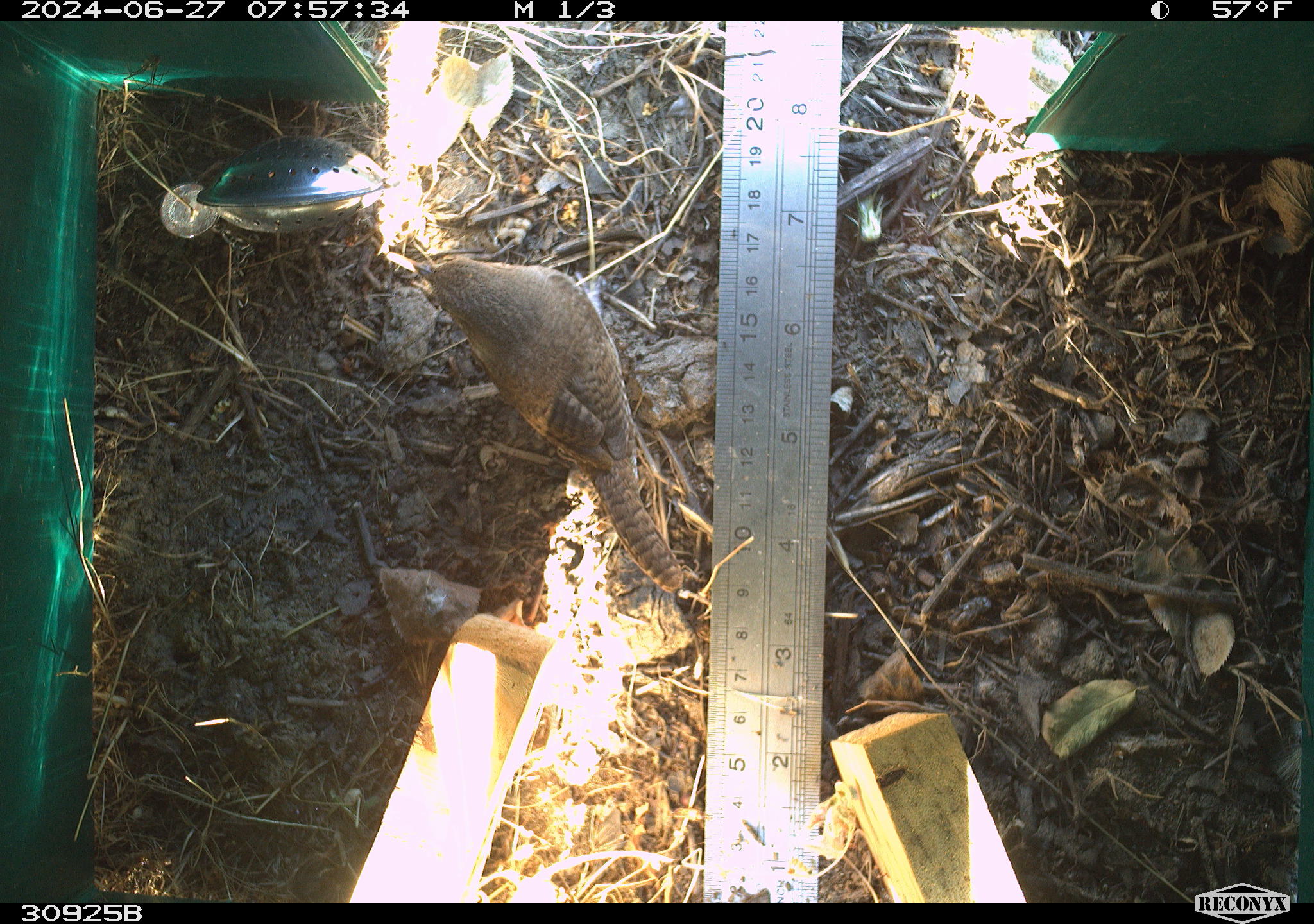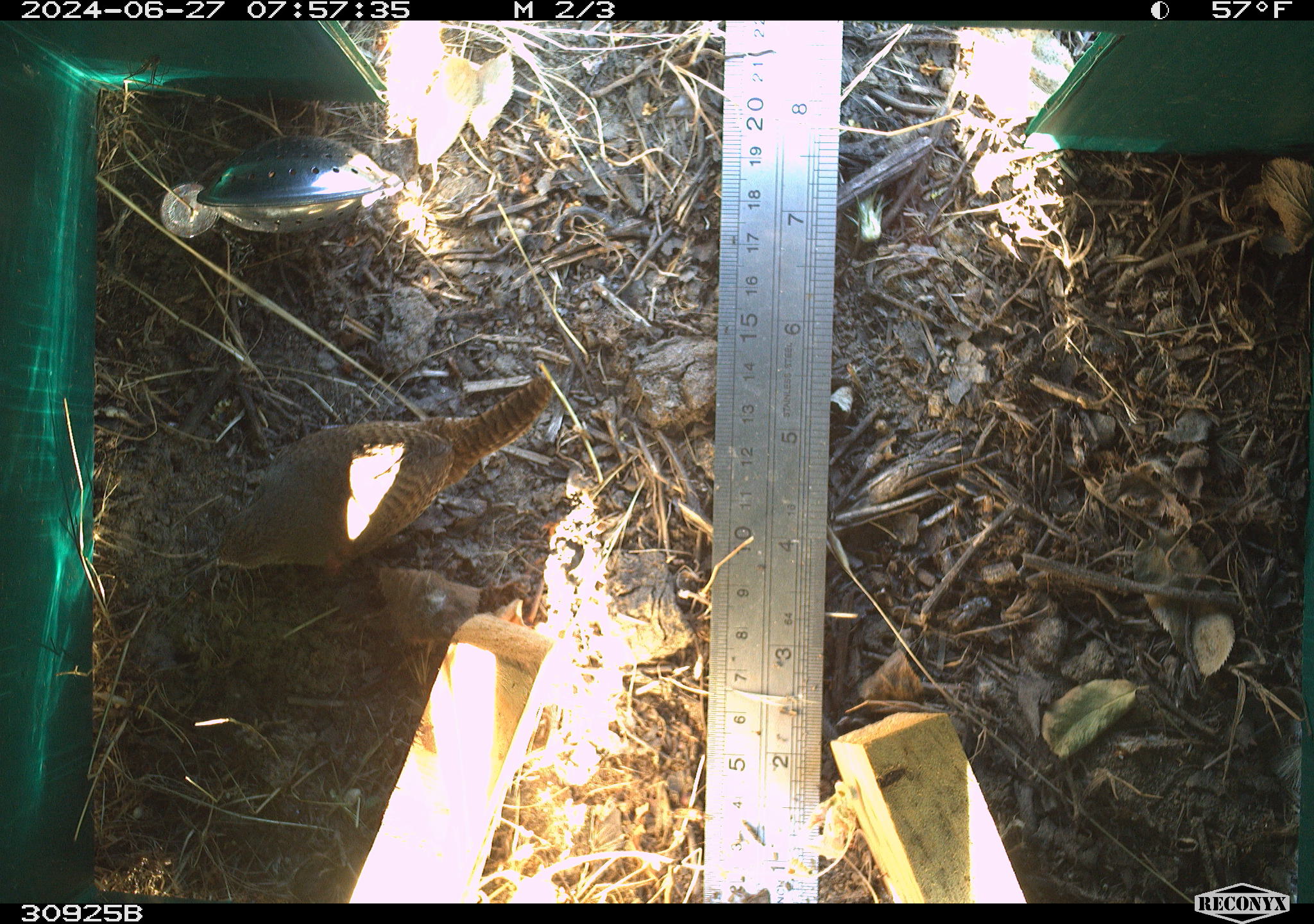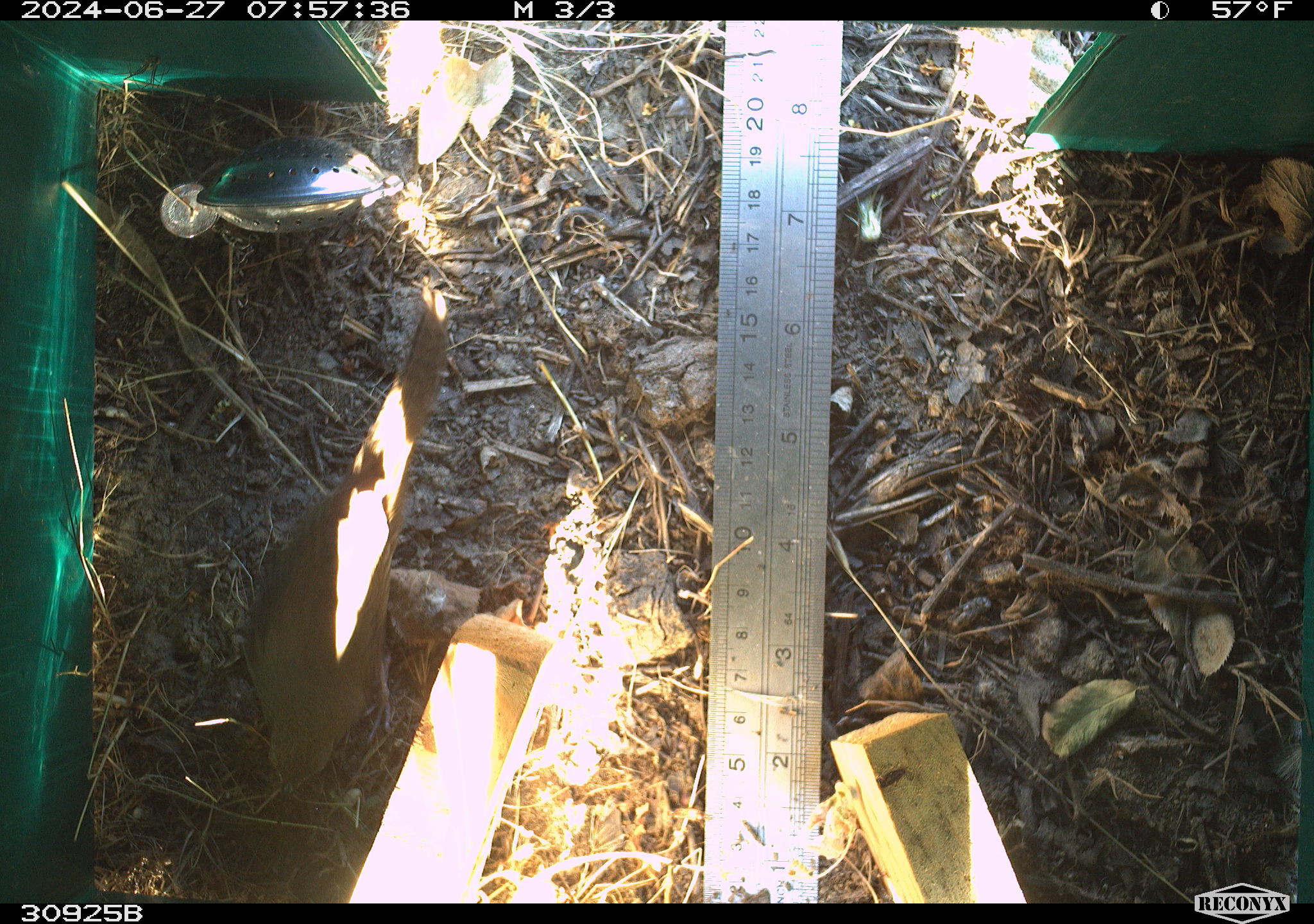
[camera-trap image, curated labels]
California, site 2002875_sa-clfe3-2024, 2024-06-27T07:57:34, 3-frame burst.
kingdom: Animalia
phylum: Chordata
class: Aves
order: Passeriformes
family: Troglodytidae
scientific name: Troglodytidae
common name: wren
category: troglodytidae family